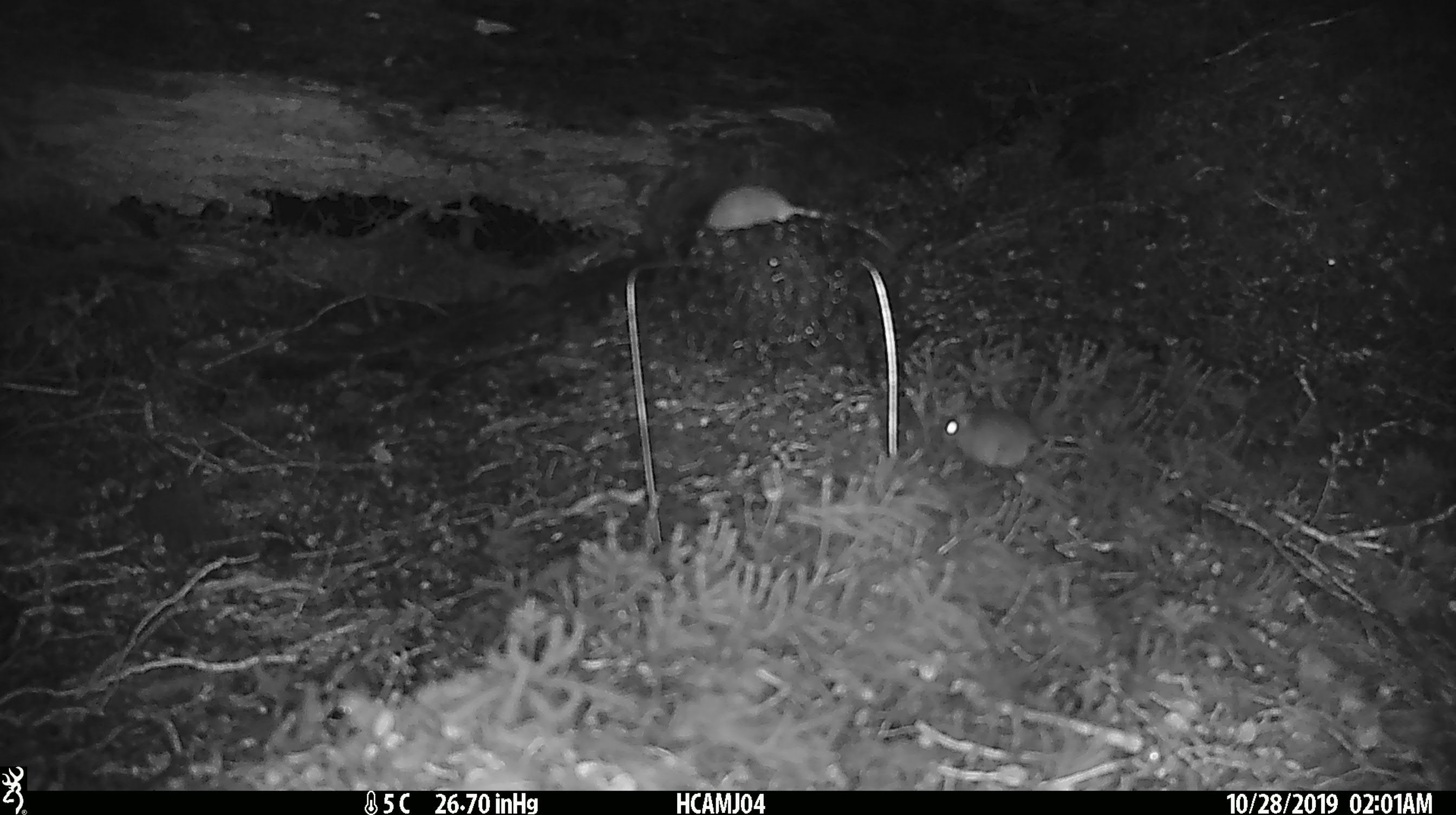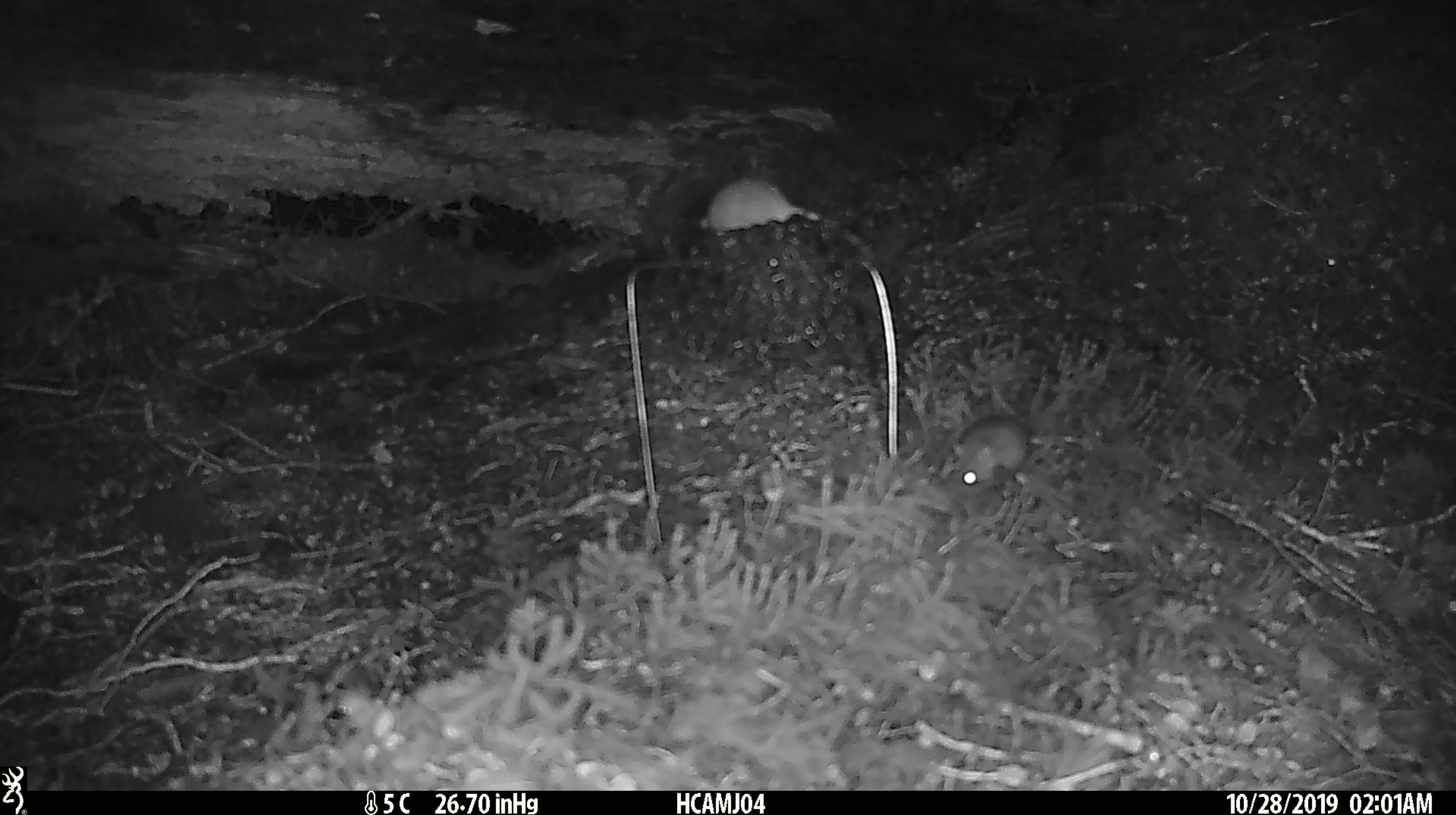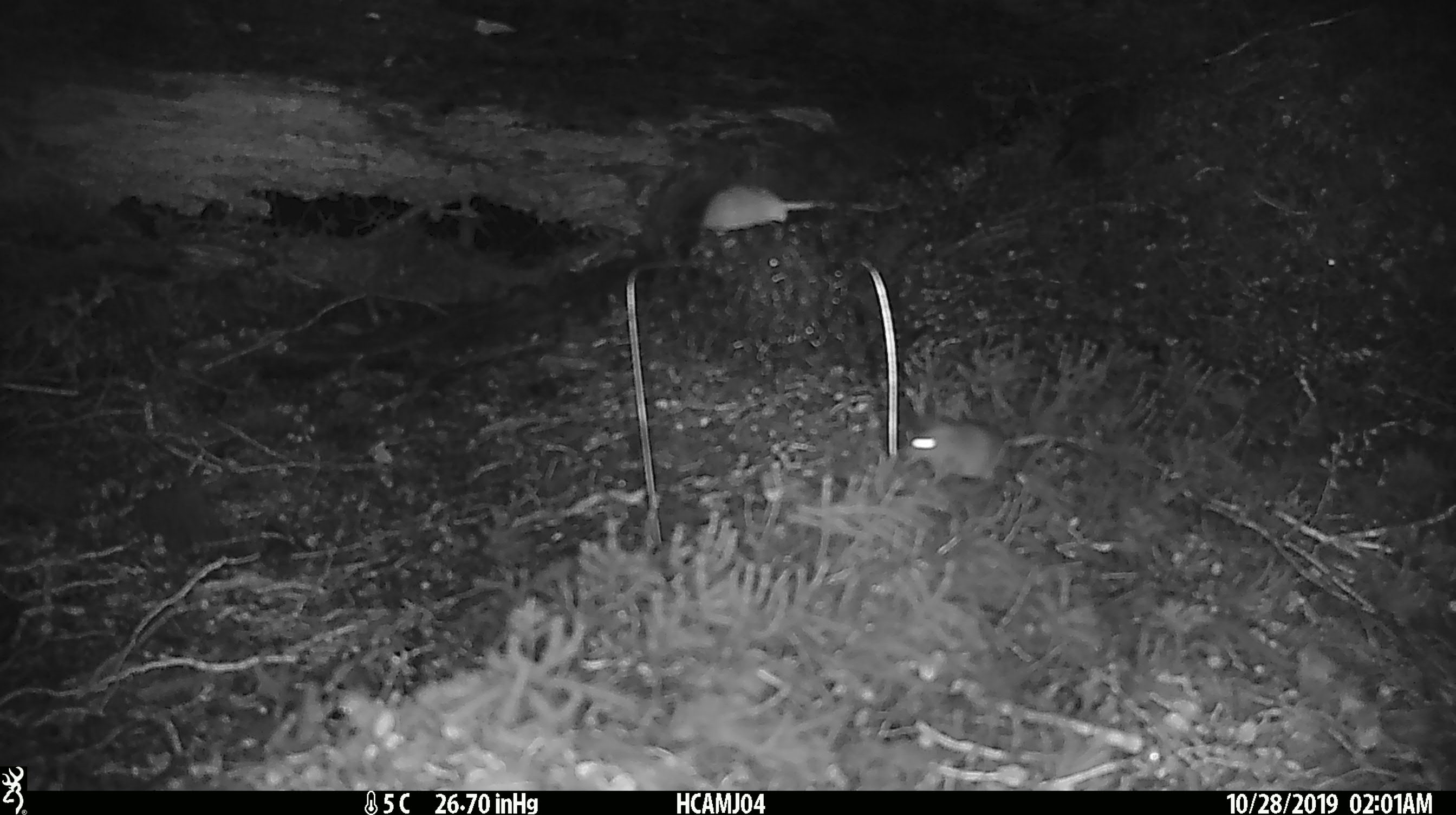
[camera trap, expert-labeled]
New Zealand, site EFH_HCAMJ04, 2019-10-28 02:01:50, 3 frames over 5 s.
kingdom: Animalia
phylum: Chordata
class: Mammalia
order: Rodentia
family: Muridae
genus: Mus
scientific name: Mus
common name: mouse